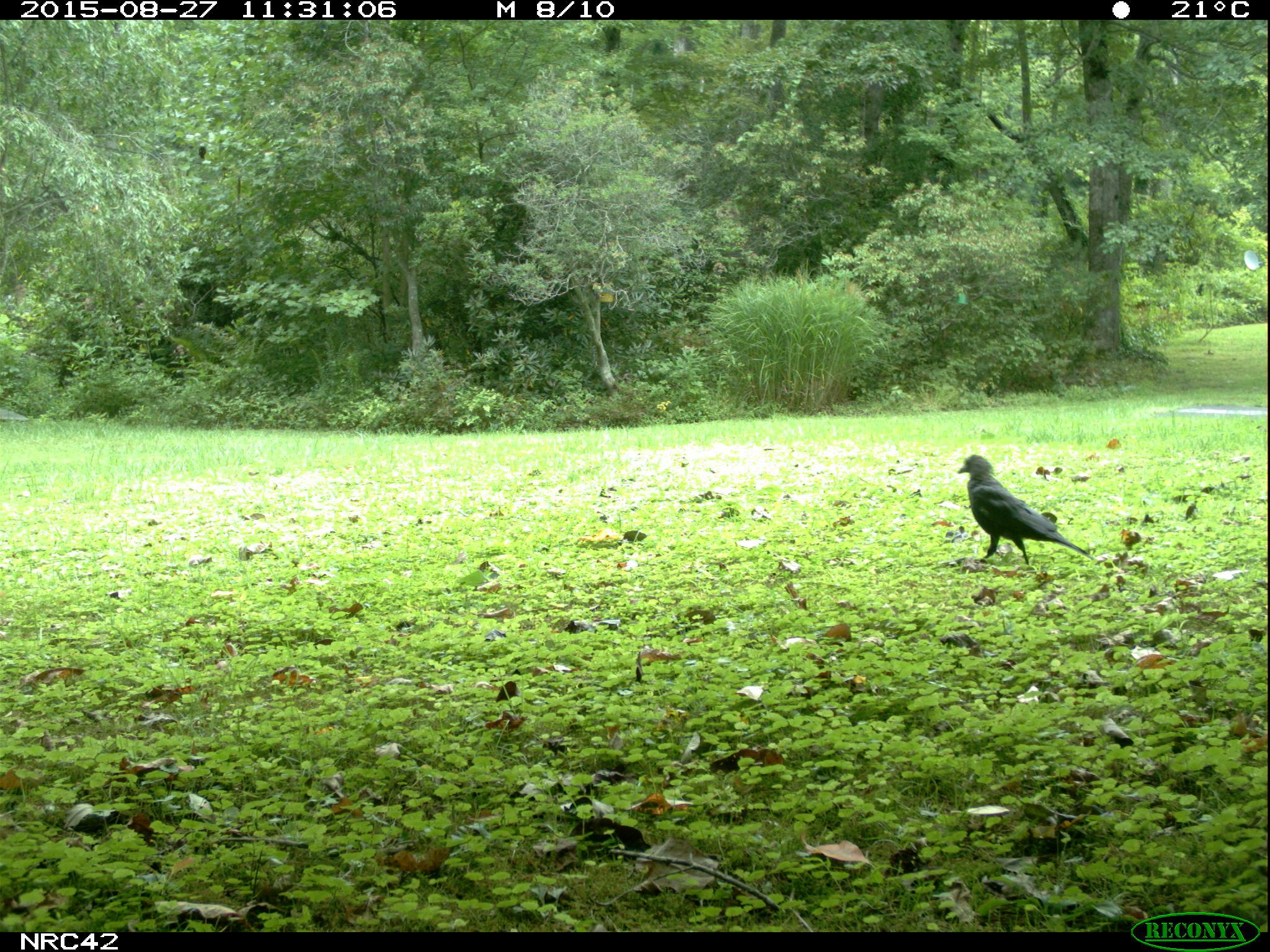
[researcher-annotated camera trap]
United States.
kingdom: Animalia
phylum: Chordata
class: Aves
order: Passeriformes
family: Corvidae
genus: Corvus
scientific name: Corvus brachyrhynchos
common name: american crow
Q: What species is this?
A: American Crow (Corvus brachyrhynchos).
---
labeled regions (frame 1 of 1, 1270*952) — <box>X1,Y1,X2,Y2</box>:
American Crow: <box>946,441,1101,576</box>